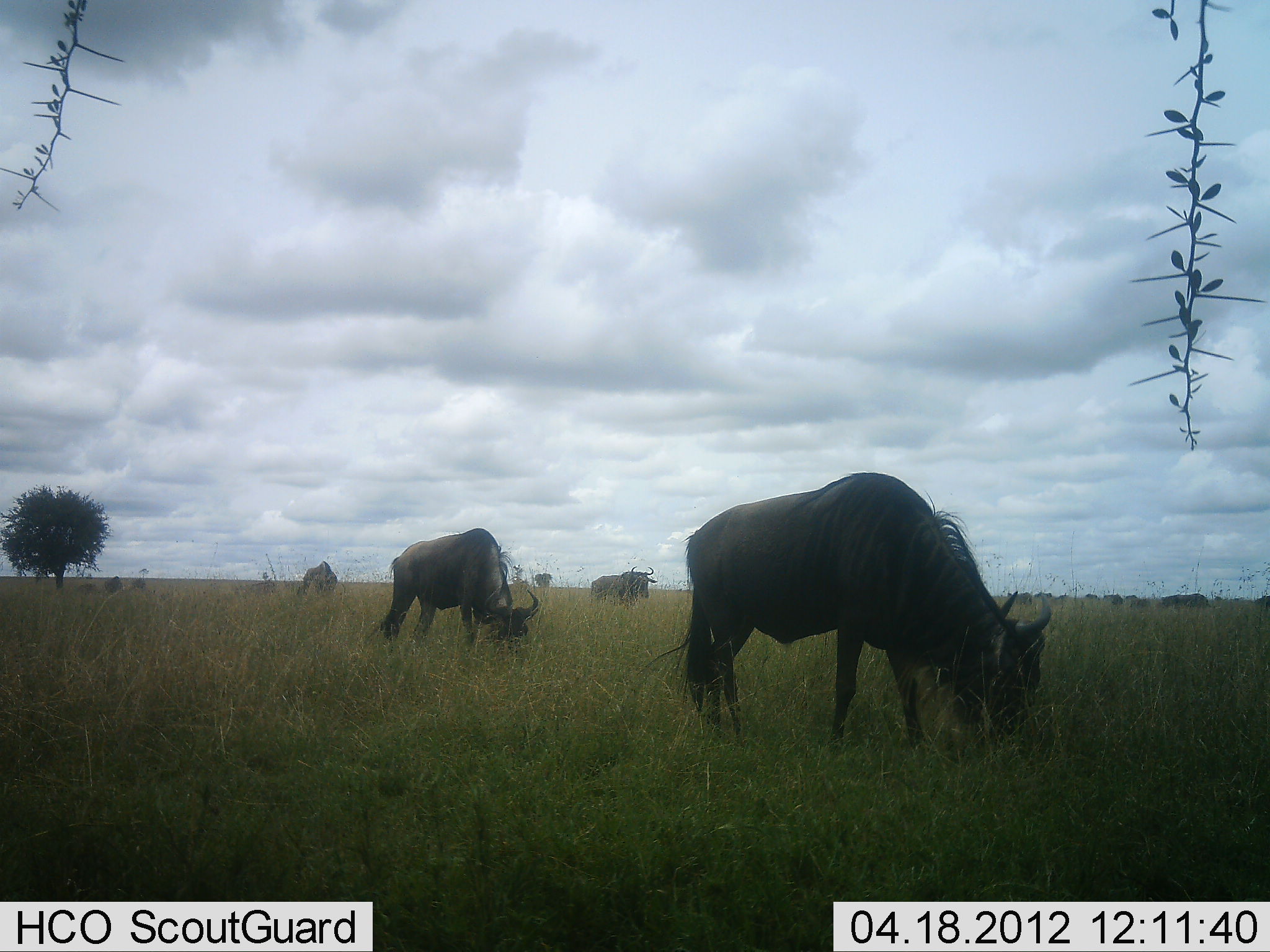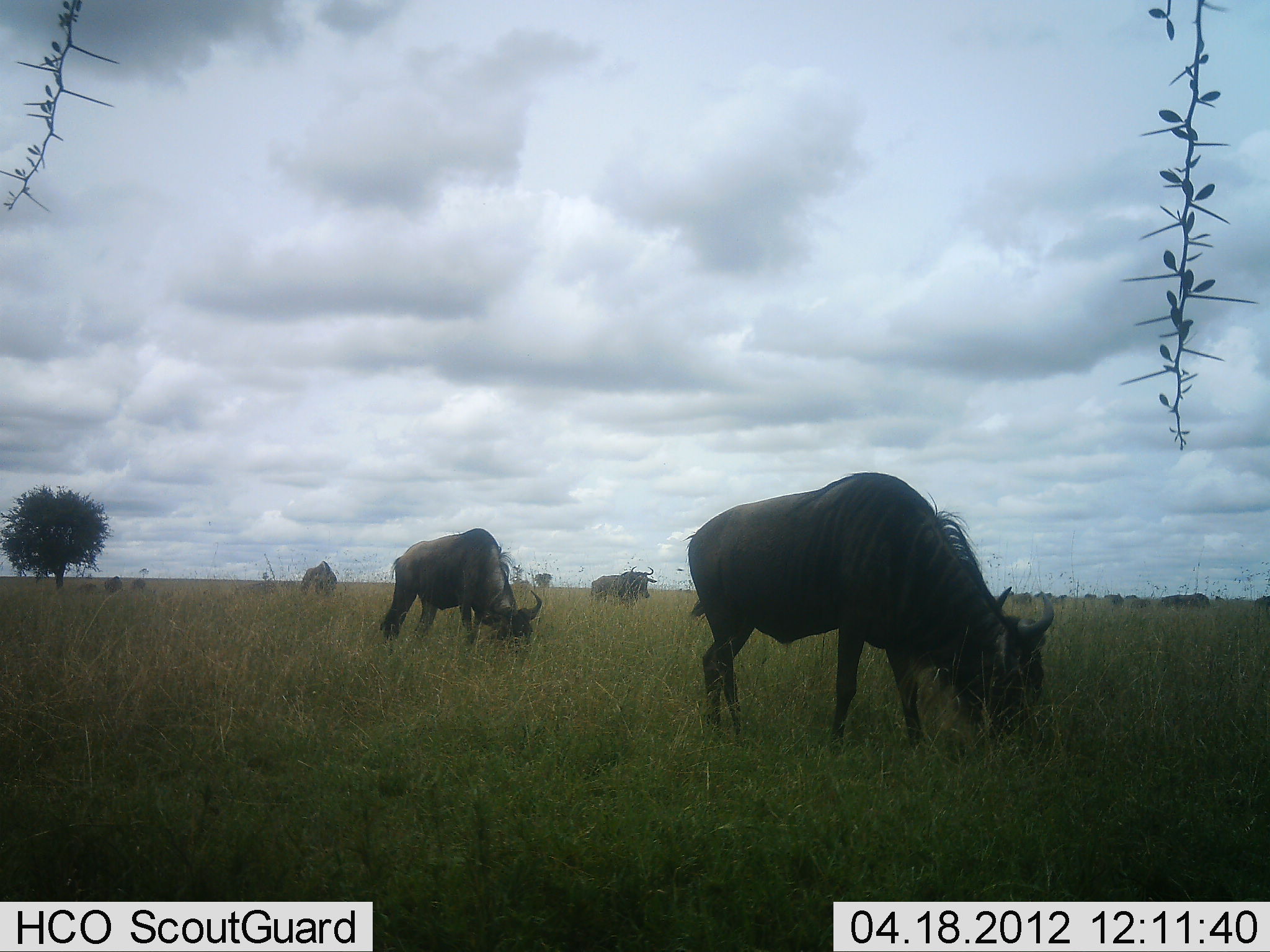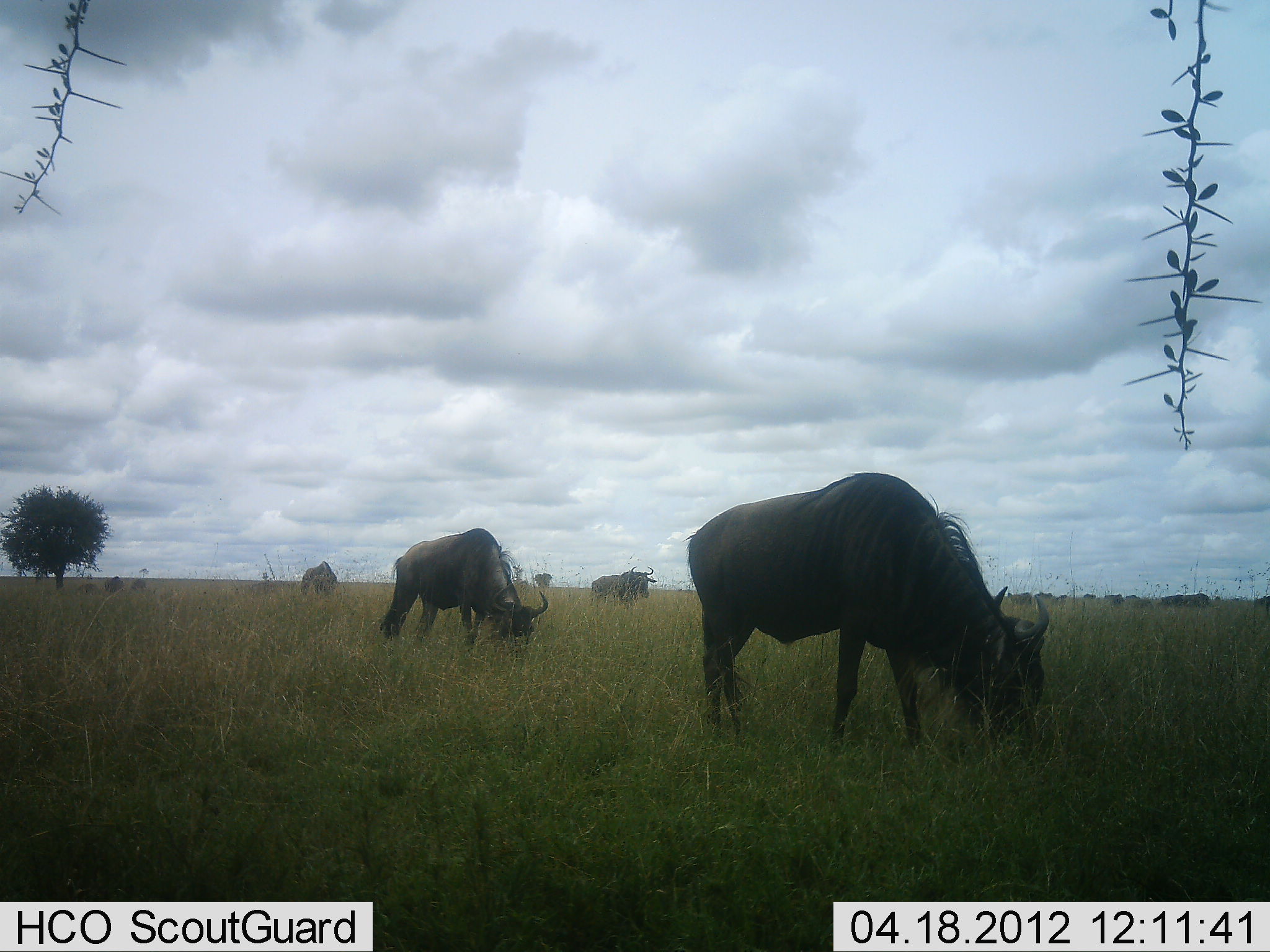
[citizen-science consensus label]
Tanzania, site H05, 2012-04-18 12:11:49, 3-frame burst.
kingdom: Animalia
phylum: Chordata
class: Mammalia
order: Artiodactyla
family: Bovidae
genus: Connochaetes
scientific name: Connochaetes taurinus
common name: blue wildebeest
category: wildebeest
Wildebeest (blue wildebeest) (Connochaetes taurinus), count 11-50. Behavior (volunteer vote fractions): standing 41%, resting 0%, moving 6%, interacting 0%. Young present (vote fraction): 0%. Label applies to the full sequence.